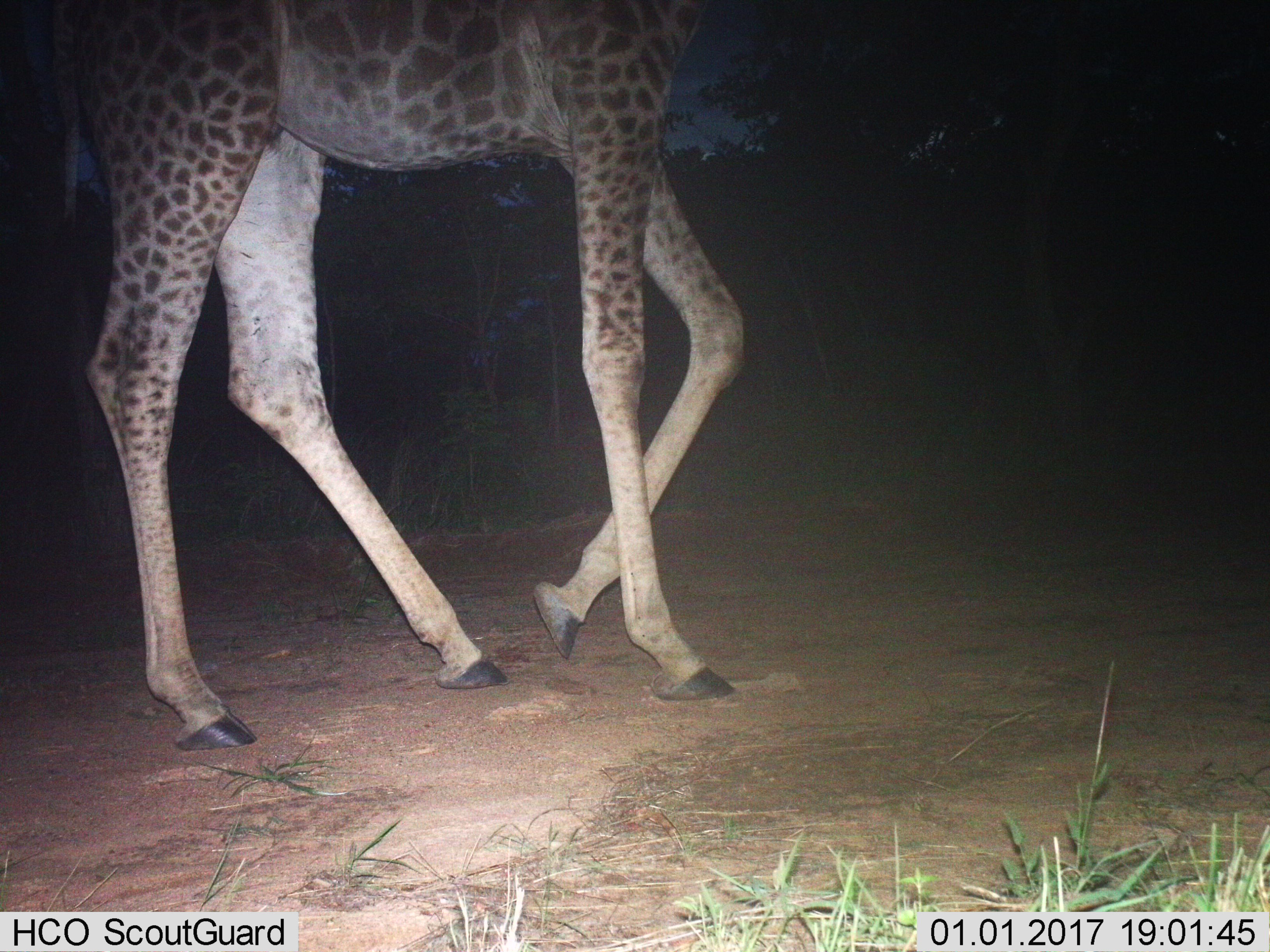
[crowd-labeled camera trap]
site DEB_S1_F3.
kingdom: Animalia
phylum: Chordata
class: Mammalia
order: Artiodactyla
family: Giraffidae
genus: Giraffa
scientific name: Giraffa camelopardalis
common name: giraffe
Giraffe (Giraffa camelopardalis), count 1. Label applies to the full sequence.